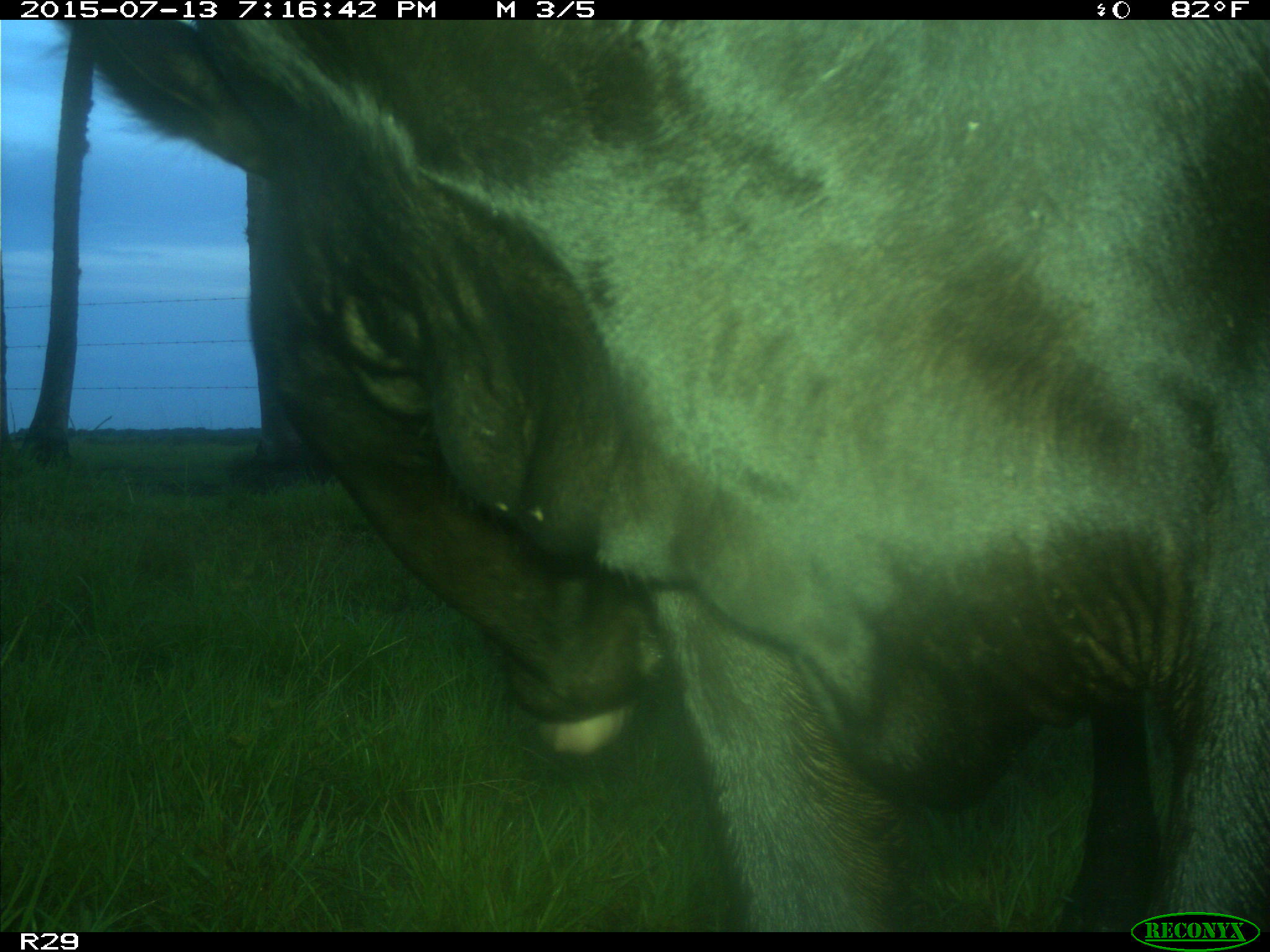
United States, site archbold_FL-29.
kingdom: Animalia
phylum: Chordata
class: Mammalia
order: Artiodactyla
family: Bovidae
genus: Bos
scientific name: Bos taurus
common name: domestic cow